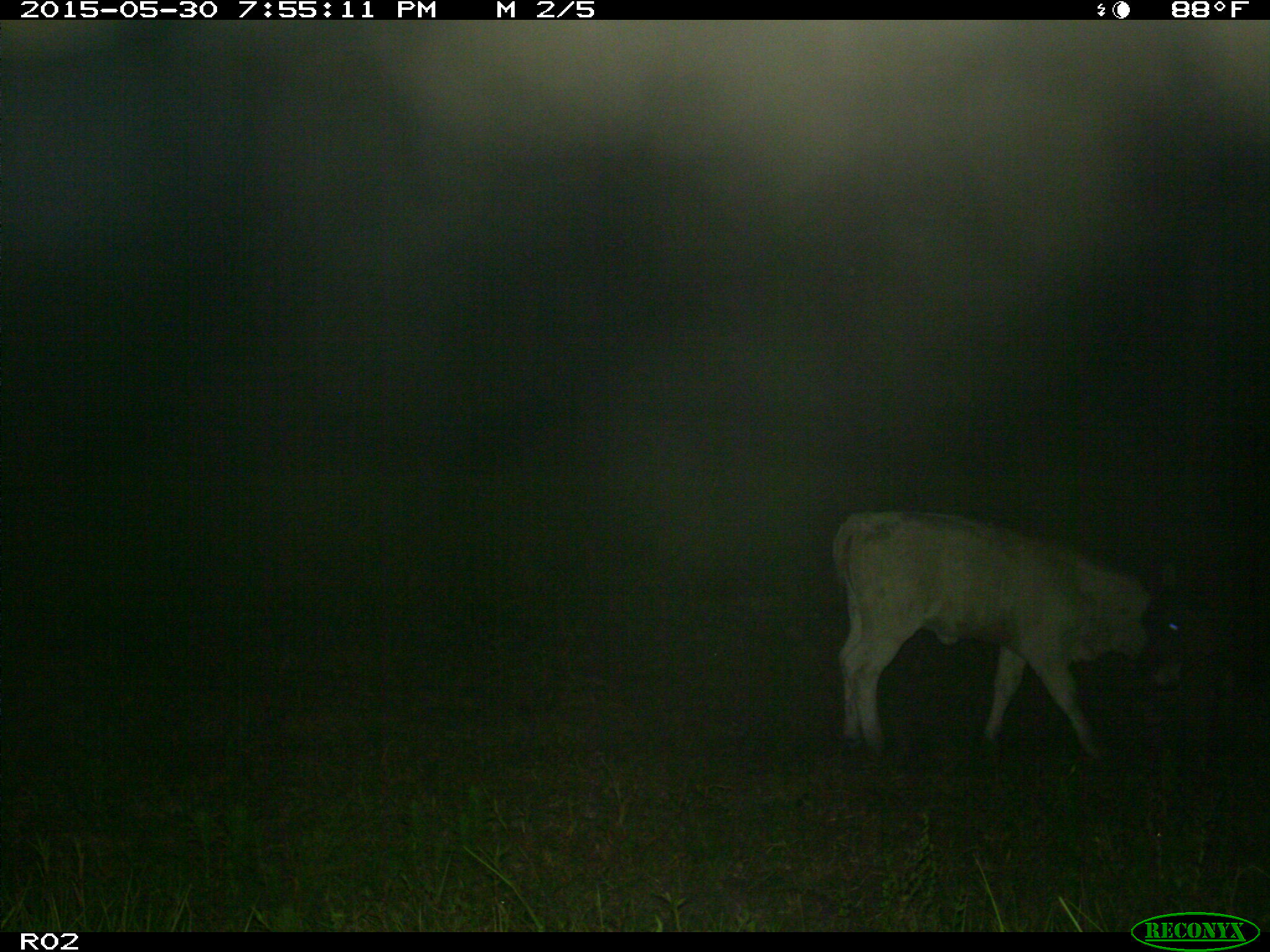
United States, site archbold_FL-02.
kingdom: Animalia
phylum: Chordata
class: Mammalia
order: Artiodactyla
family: Bovidae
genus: Bos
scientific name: Bos taurus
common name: domestic cow